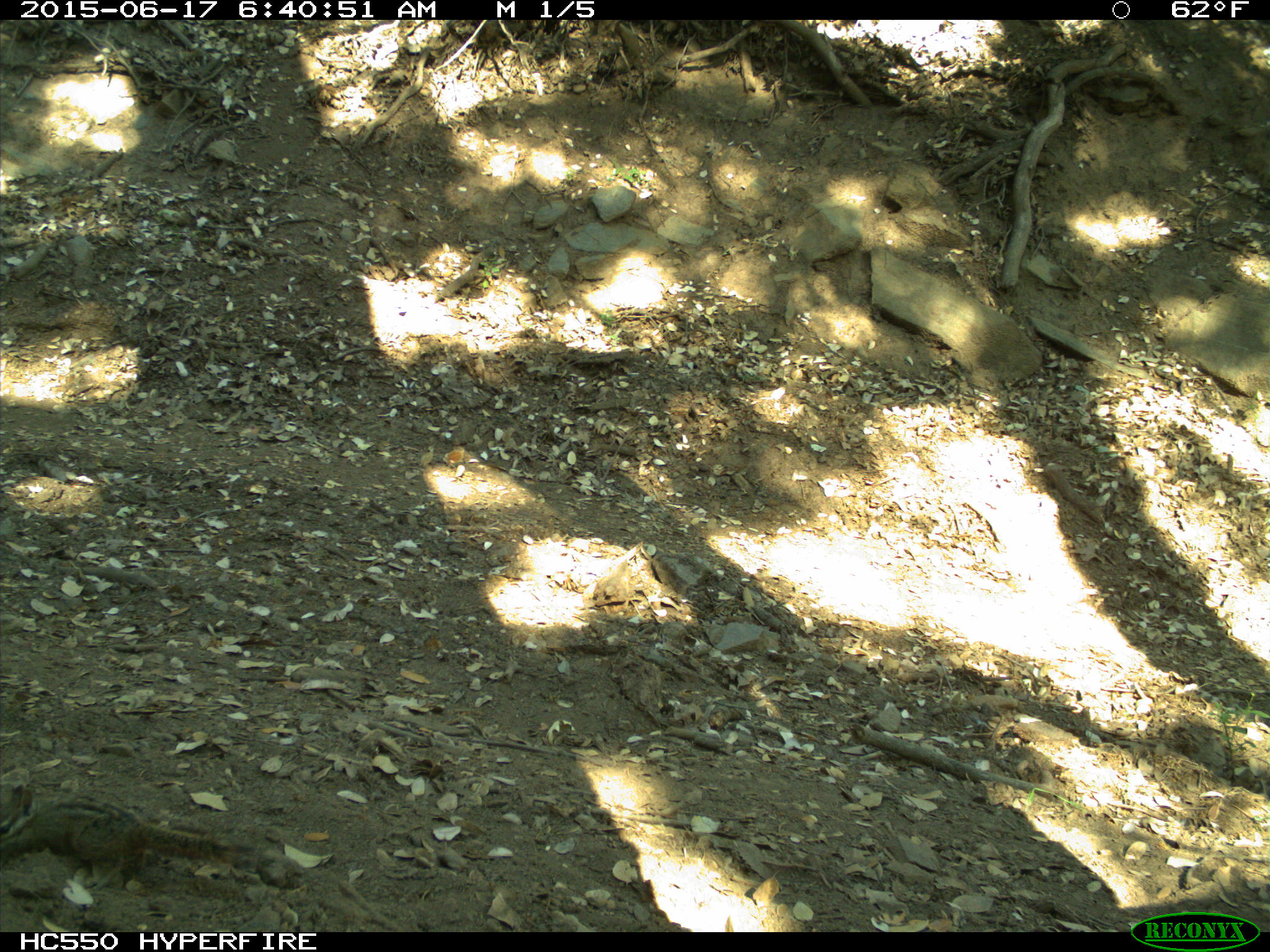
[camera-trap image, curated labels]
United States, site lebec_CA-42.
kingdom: Animalia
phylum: Chordata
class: Mammalia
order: Rodentia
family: Sciuridae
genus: Tamias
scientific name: Tamias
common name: chipmunk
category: unidentified chipmunk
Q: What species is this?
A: Unidentified chipmunk (chipmunk) (Tamias).